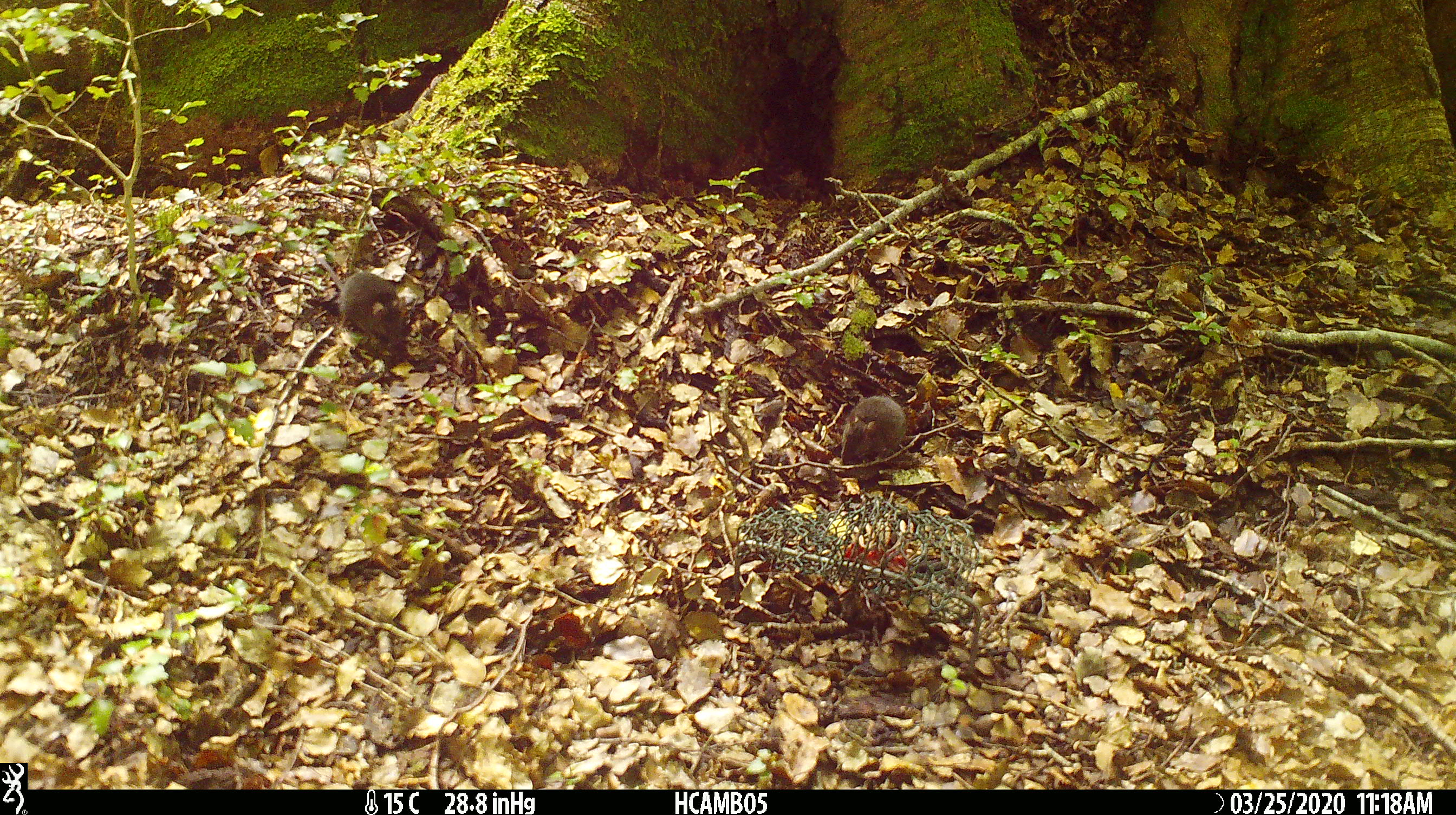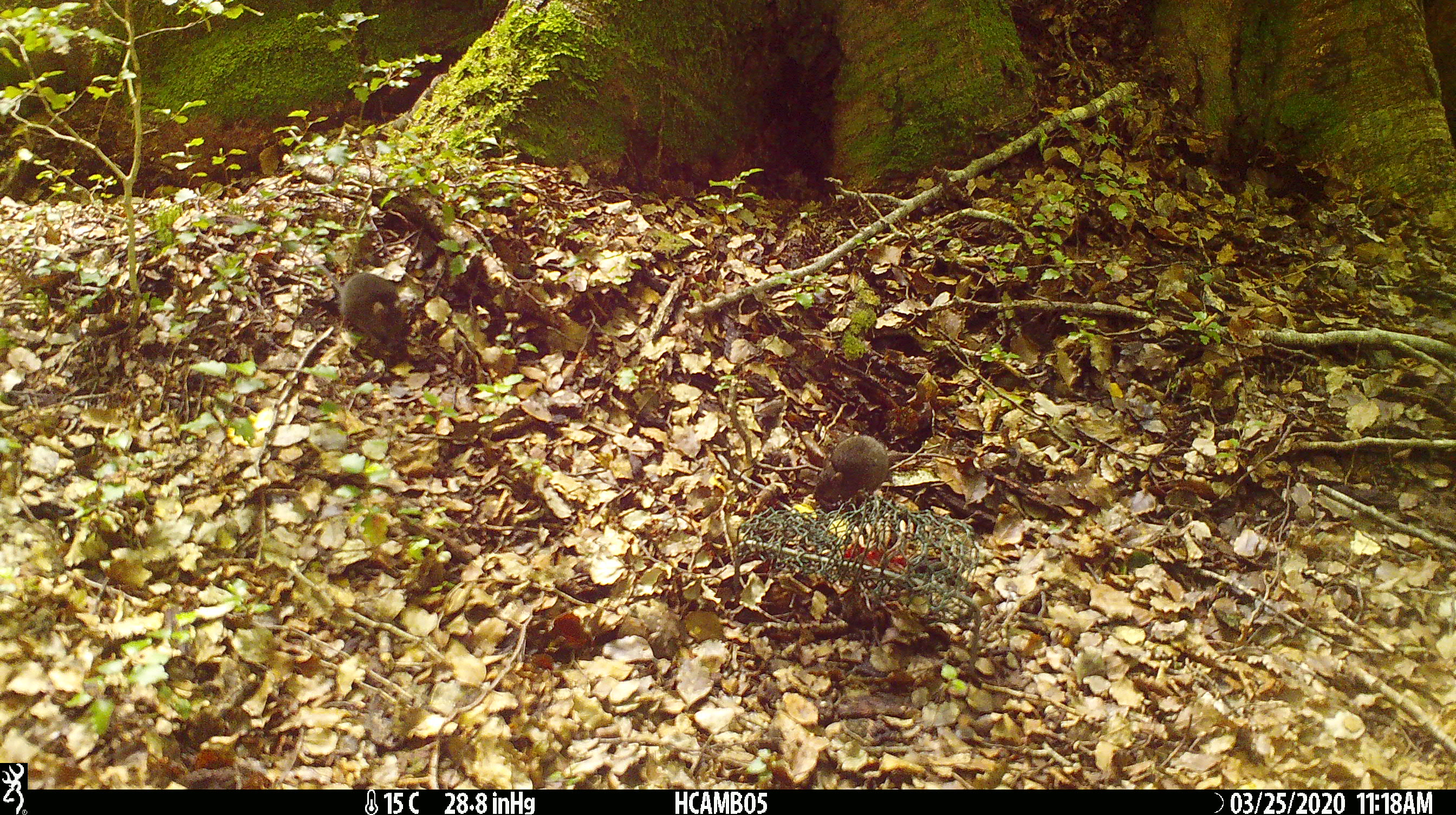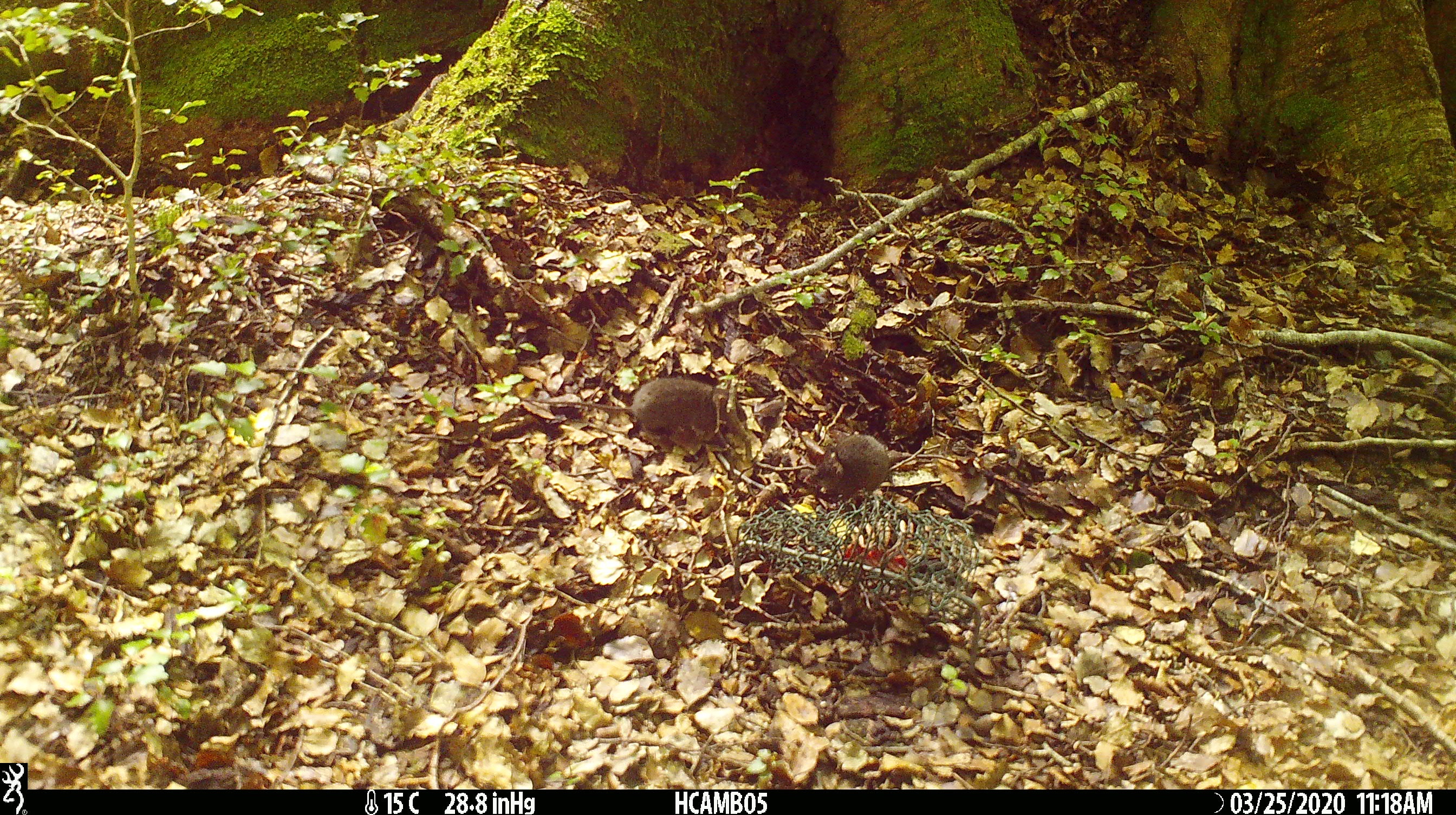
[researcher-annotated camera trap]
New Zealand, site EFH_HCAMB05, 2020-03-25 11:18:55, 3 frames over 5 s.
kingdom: Animalia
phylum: Chordata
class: Mammalia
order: Rodentia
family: Muridae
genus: Mus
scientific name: Mus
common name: mouse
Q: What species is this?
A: Mouse (Mus).